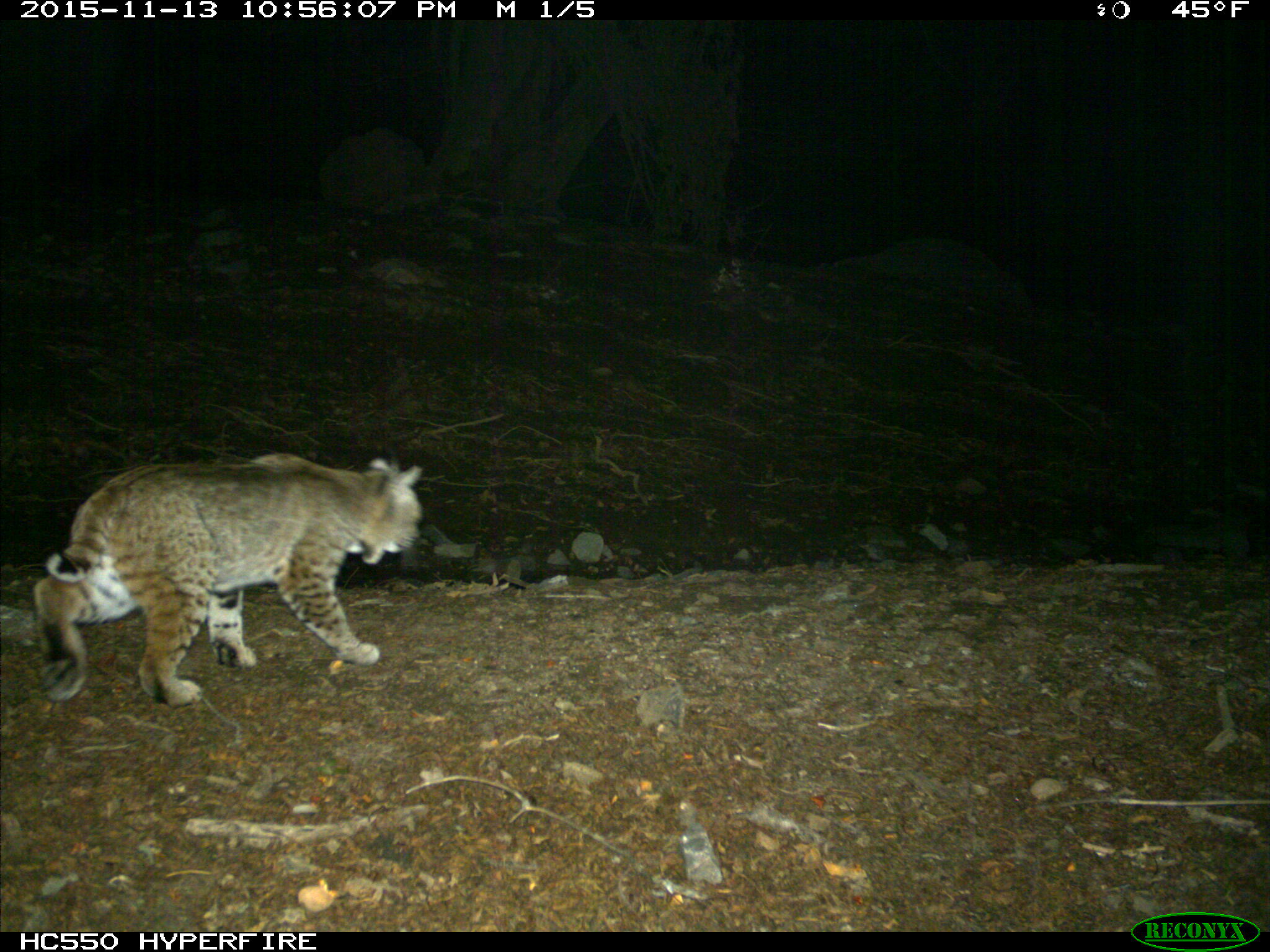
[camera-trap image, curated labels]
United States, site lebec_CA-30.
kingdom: Animalia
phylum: Chordata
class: Mammalia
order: Carnivora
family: Felidae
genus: Lynx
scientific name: Lynx rufus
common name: bobcat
Lynx rufus (bobcat).